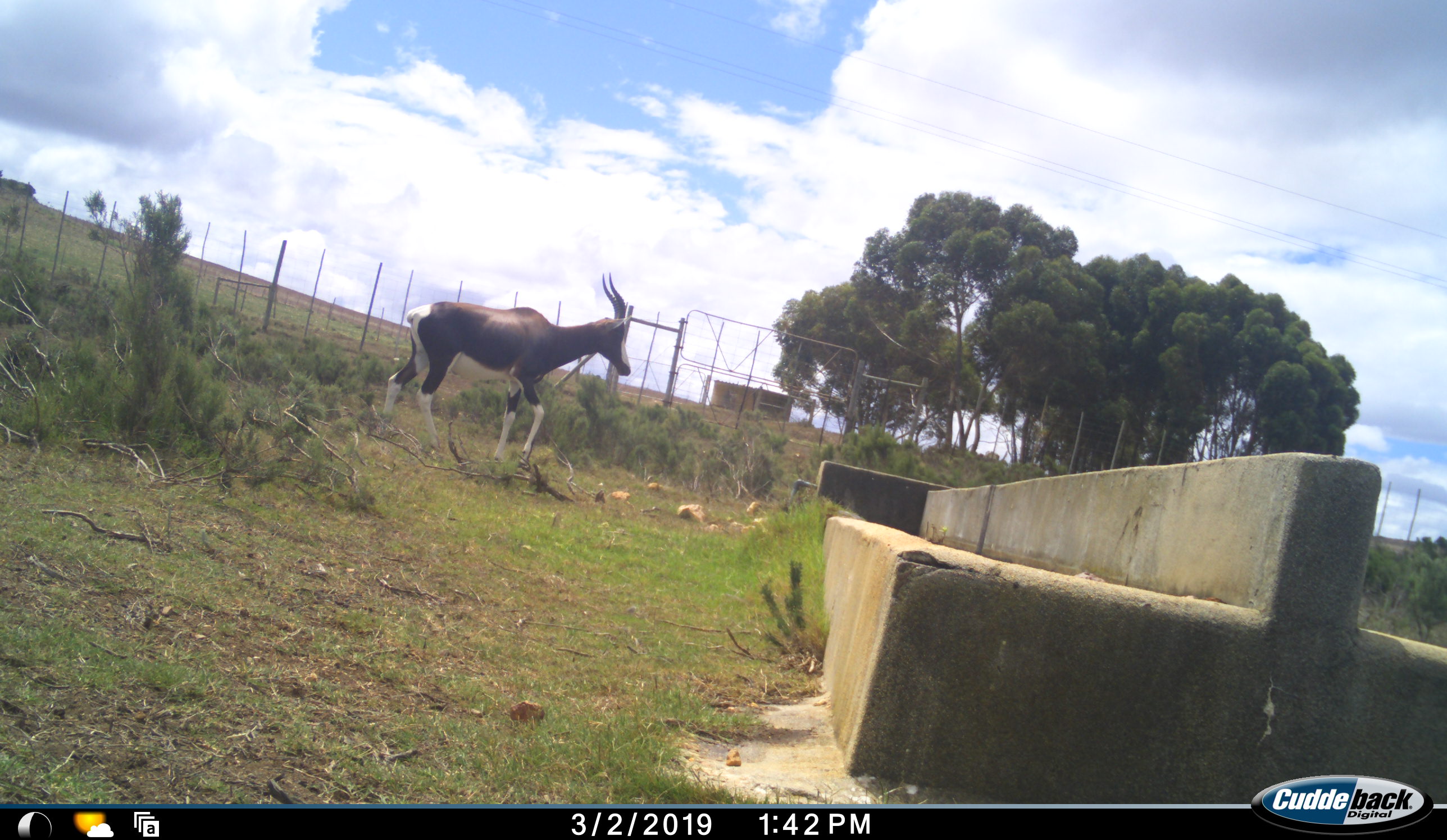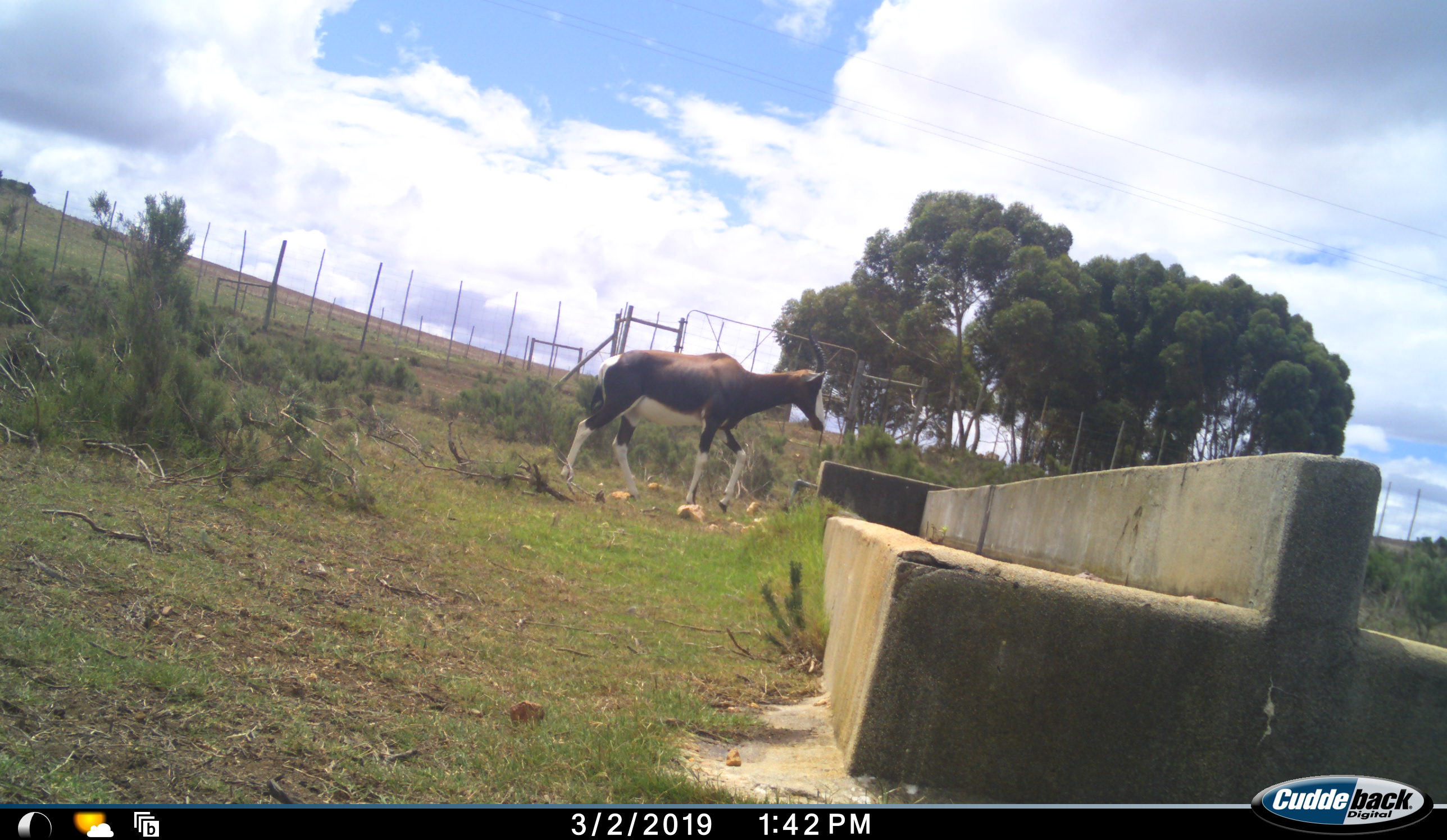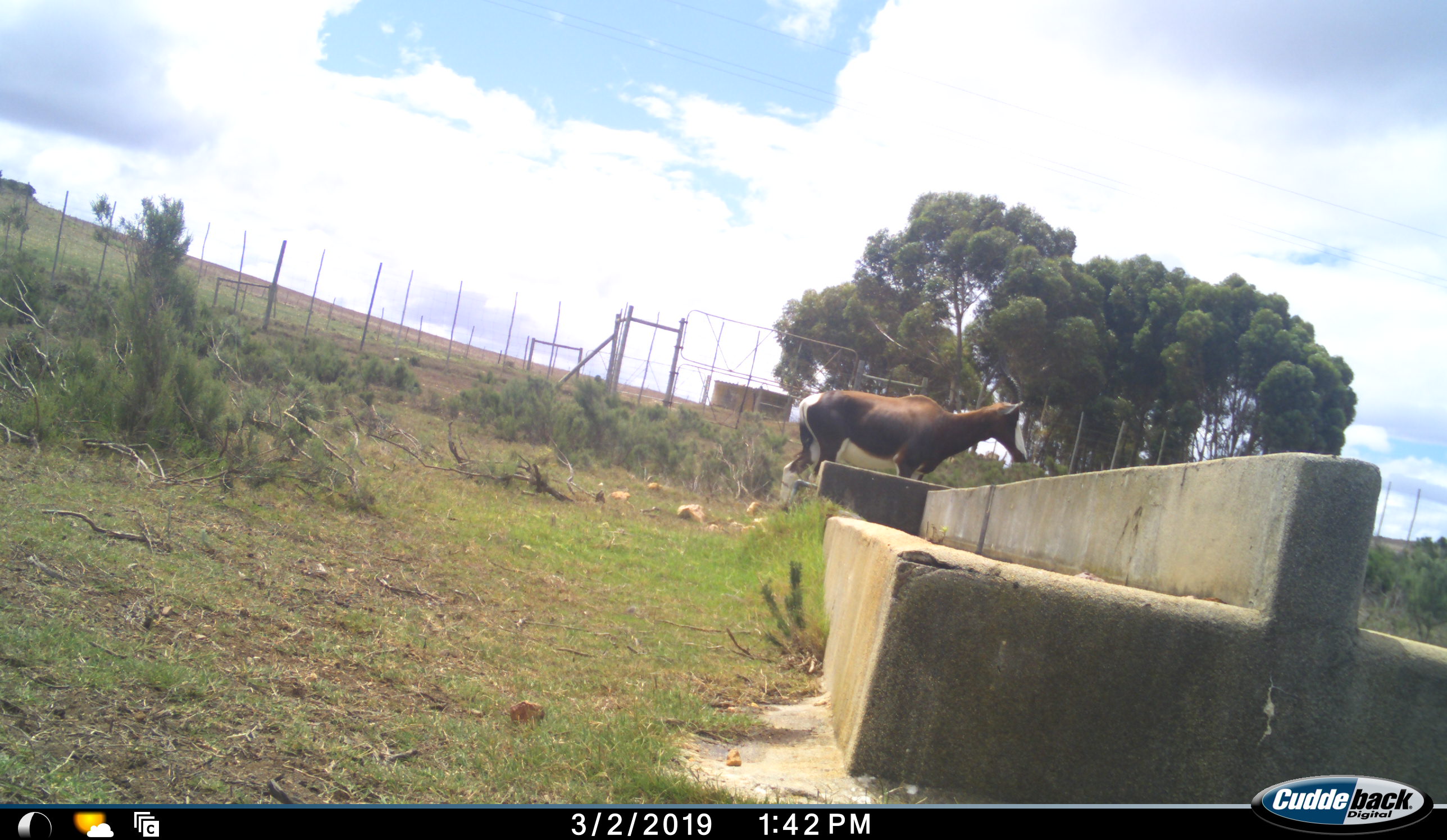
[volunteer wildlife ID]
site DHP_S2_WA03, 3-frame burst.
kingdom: Animalia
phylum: Chordata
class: Mammalia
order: Artiodactyla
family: Bovidae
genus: Damaliscus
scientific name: Damaliscus pygargus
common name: bontebok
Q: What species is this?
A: Bontebok (Damaliscus pygargus).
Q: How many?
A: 1.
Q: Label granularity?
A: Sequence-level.